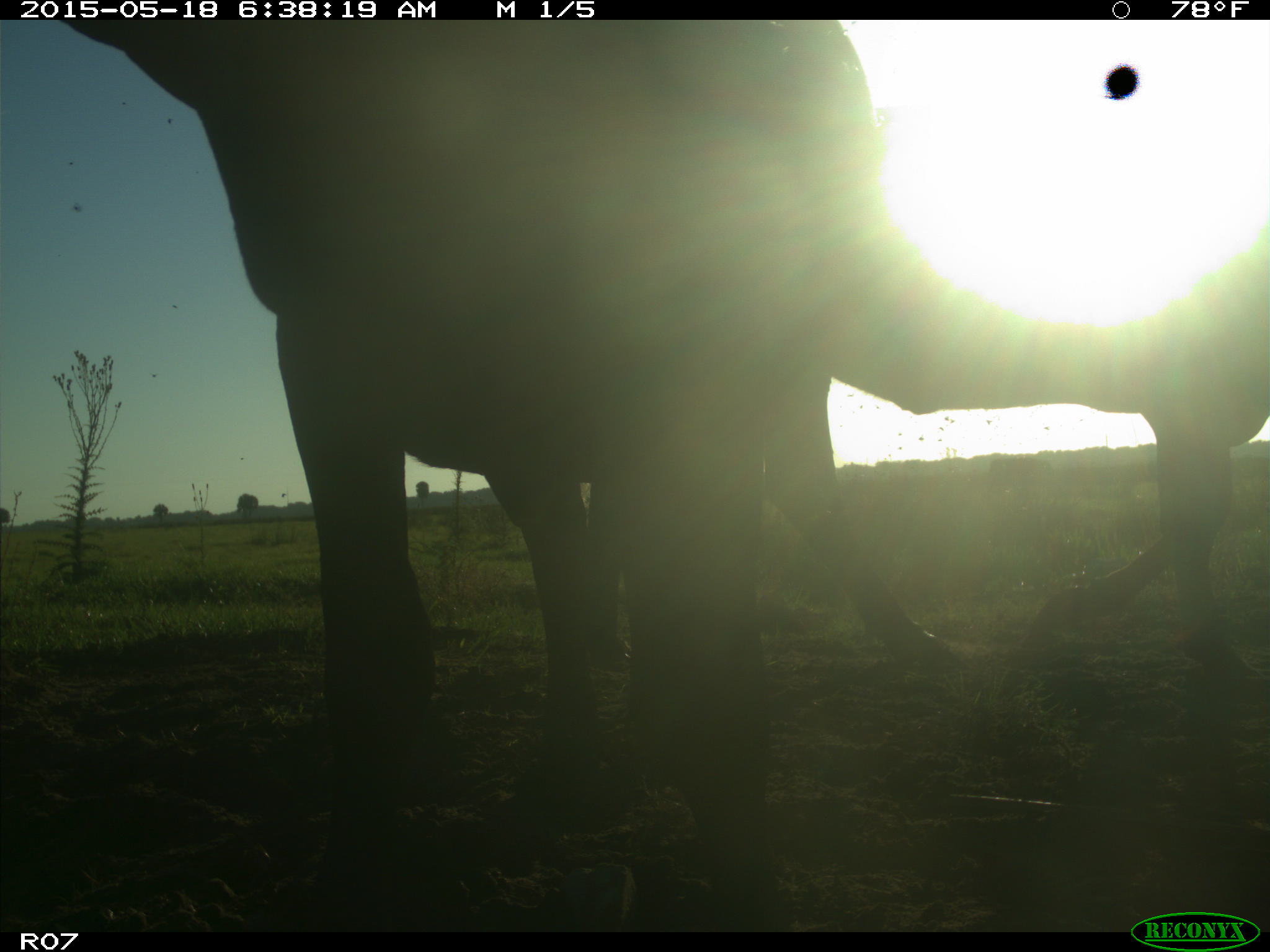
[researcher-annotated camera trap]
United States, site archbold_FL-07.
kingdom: Animalia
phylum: Chordata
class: Mammalia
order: Artiodactyla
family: Bovidae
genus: Bos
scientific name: Bos taurus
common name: domestic cow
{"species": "Bos taurus (domestic cow)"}